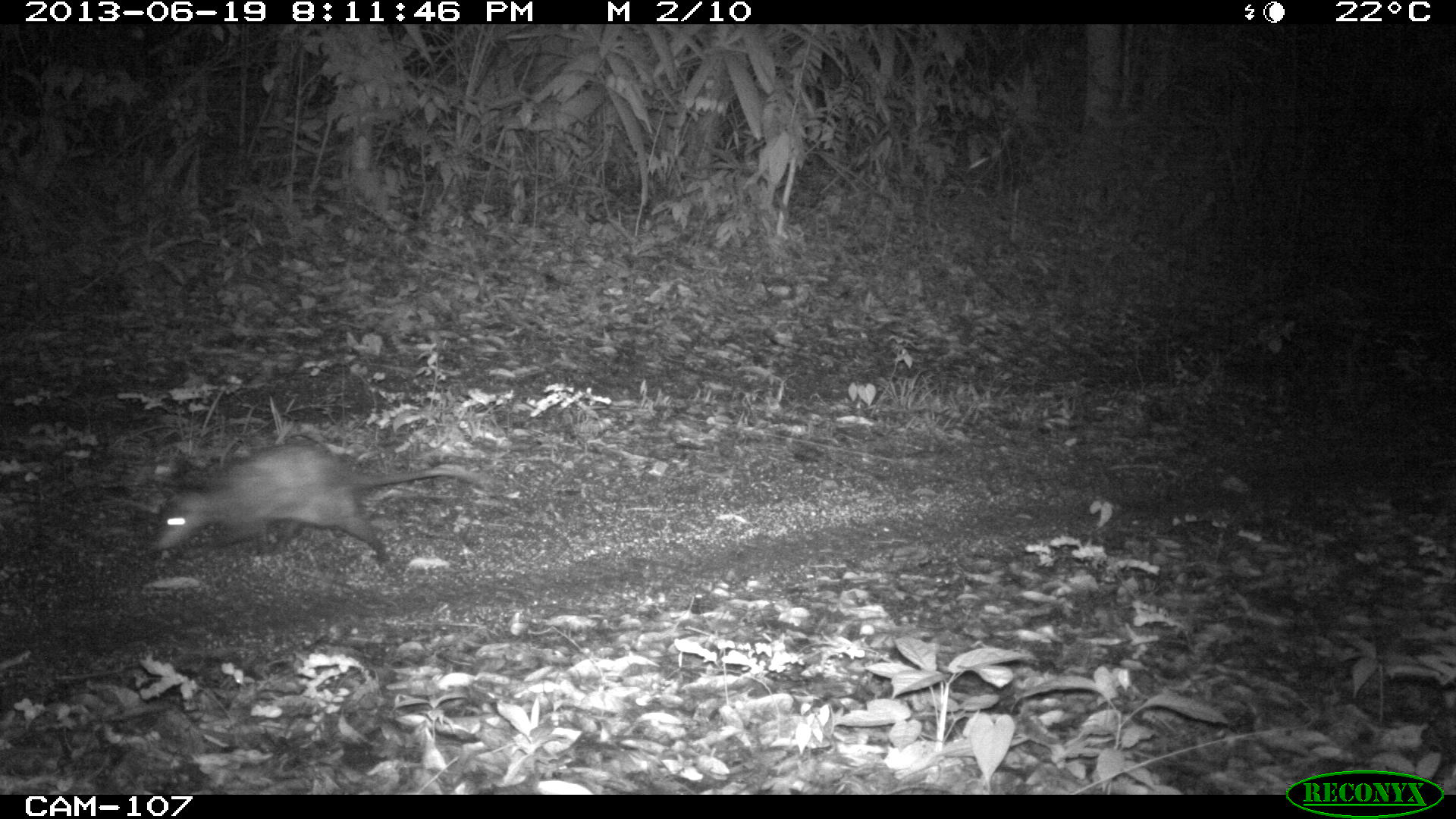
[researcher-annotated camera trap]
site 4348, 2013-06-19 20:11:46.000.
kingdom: Animalia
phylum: Chordata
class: Mammalia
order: Didelphimorphia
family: Didelphidae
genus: Didelphis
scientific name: Didelphis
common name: american opossums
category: didelphis sp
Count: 1.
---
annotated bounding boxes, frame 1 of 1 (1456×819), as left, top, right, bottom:
didelphis sp: 148, 436, 486, 563